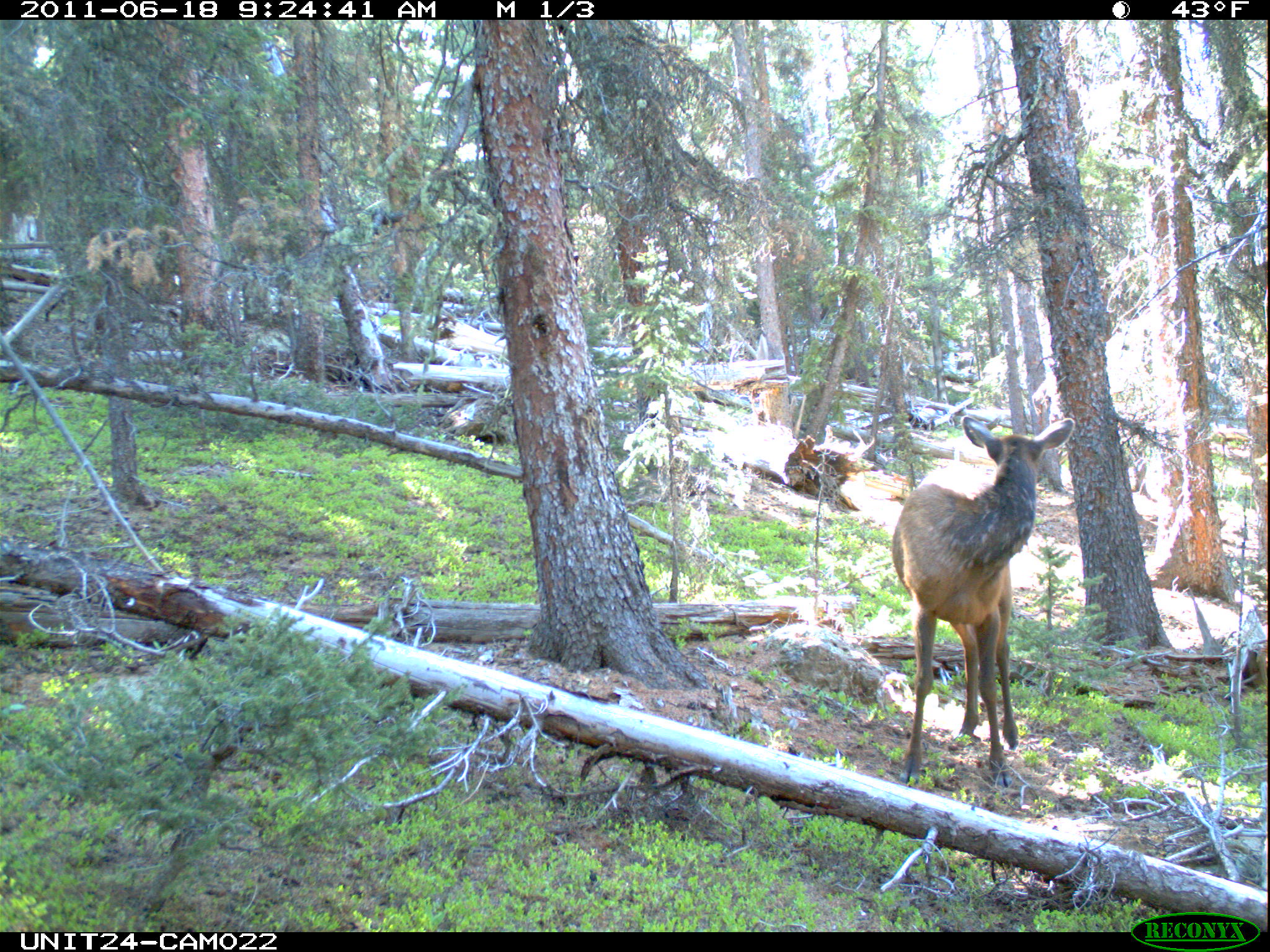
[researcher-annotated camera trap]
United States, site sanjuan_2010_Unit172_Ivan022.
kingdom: Animalia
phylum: Chordata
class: Mammalia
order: Artiodactyla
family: Cervidae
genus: Cervus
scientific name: Cervus elaphus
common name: red deer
Cervus elaphus (red deer).